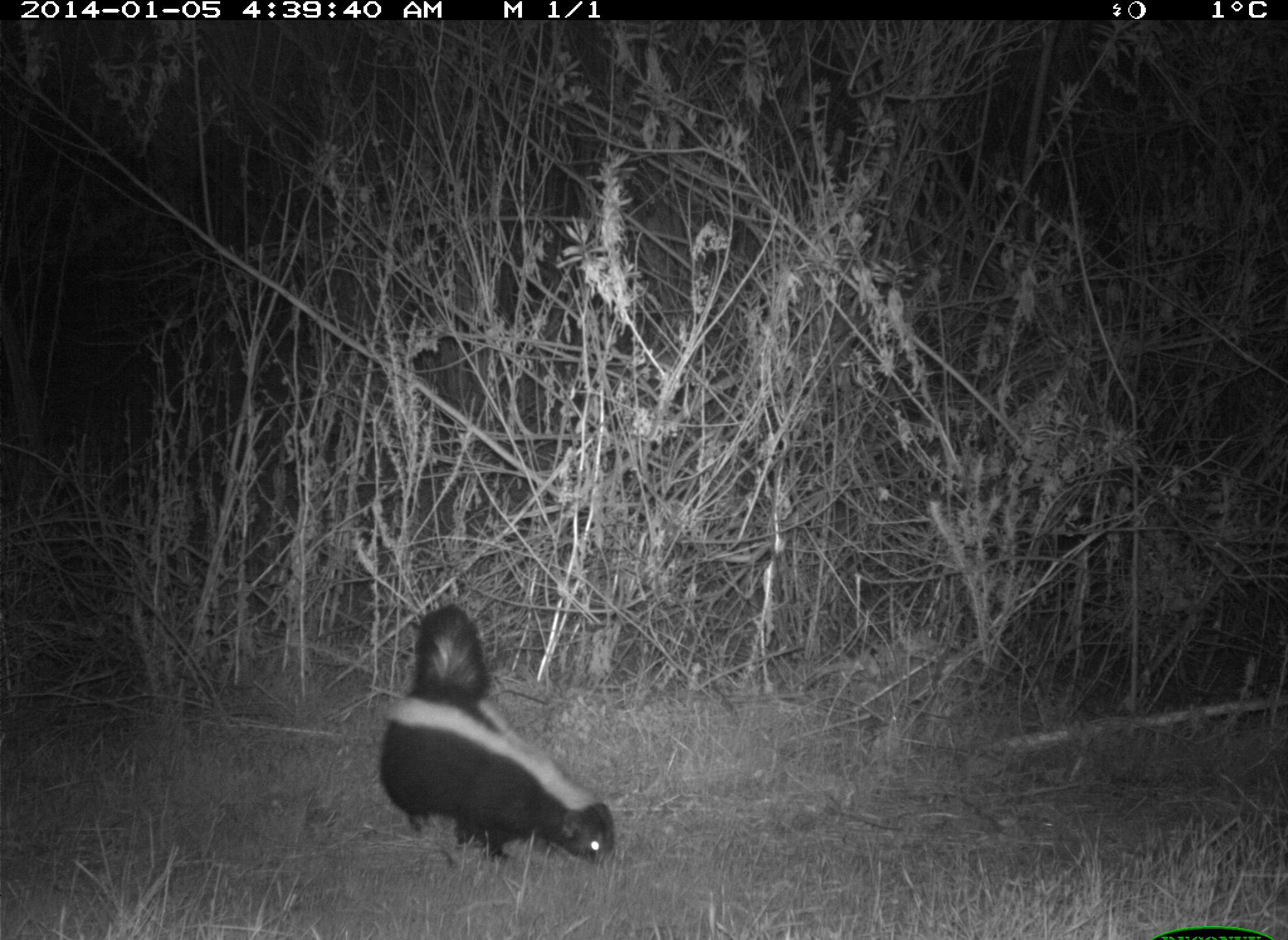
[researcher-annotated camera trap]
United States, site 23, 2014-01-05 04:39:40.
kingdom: Animalia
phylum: Chordata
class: Mammalia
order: Carnivora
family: Mephitidae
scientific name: Mephitidae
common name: skunk